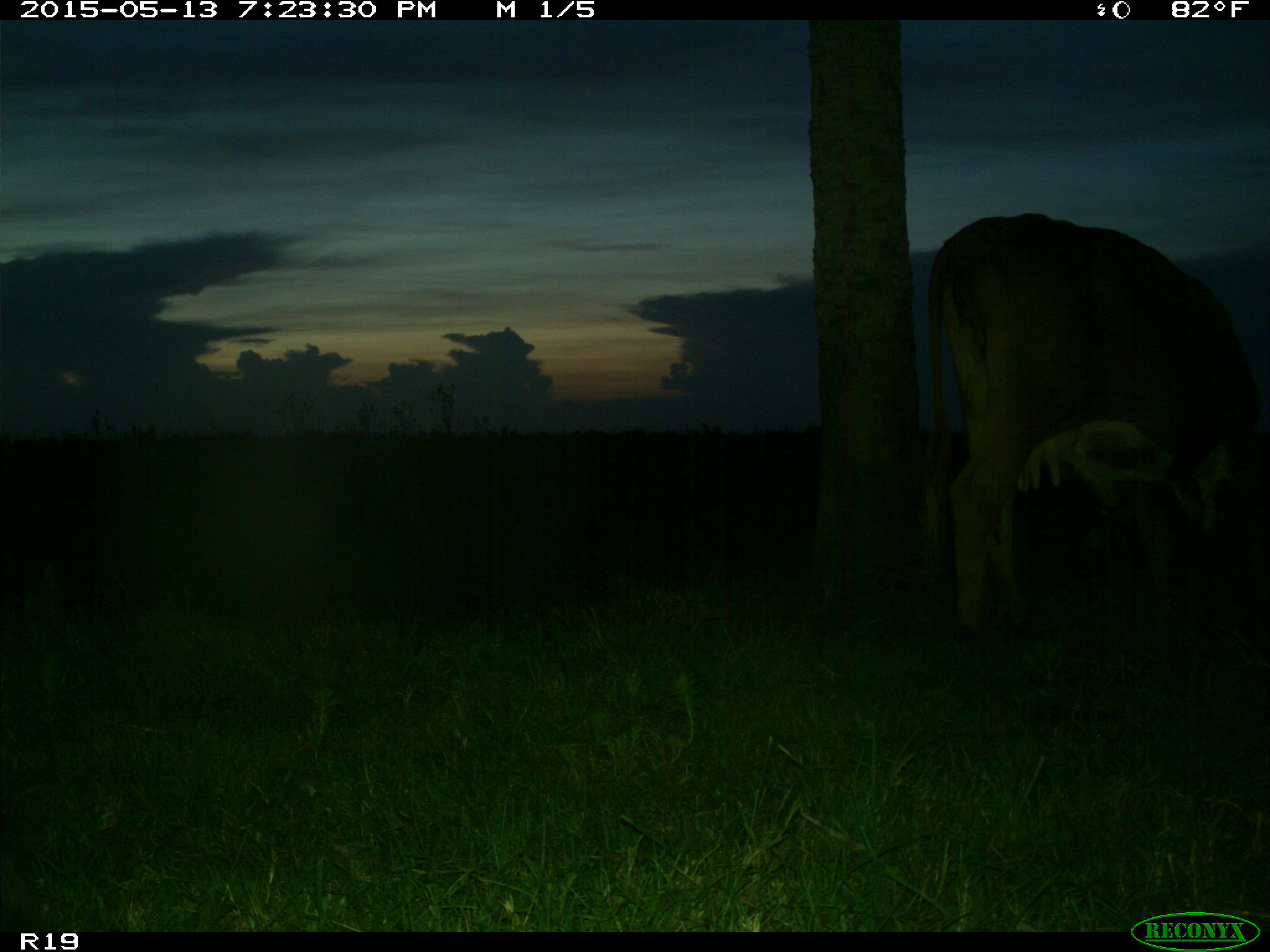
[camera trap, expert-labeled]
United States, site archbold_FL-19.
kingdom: Animalia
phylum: Chordata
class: Mammalia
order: Artiodactyla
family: Bovidae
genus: Bos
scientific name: Bos taurus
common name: domestic cow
Bos taurus (domestic cow).